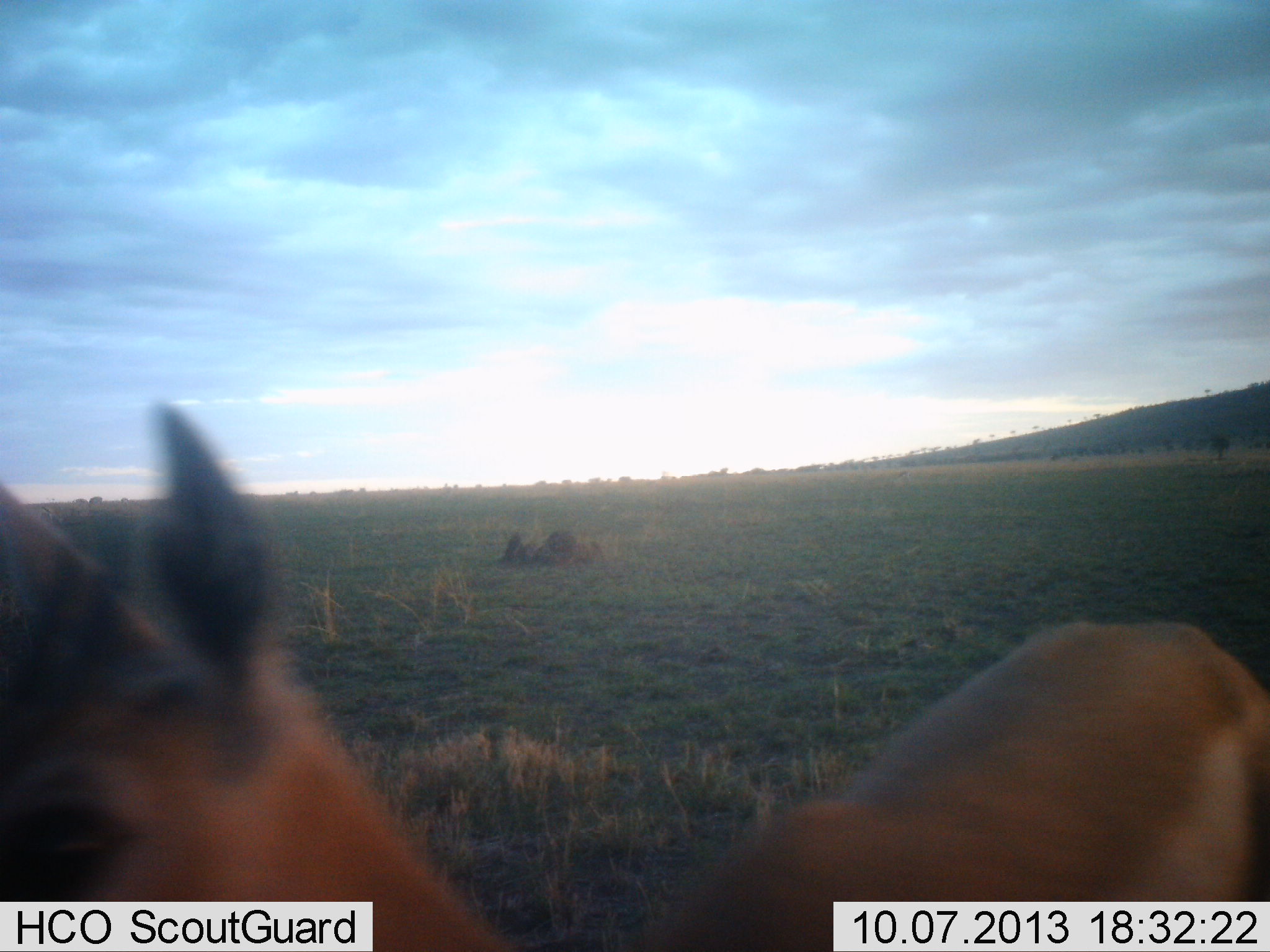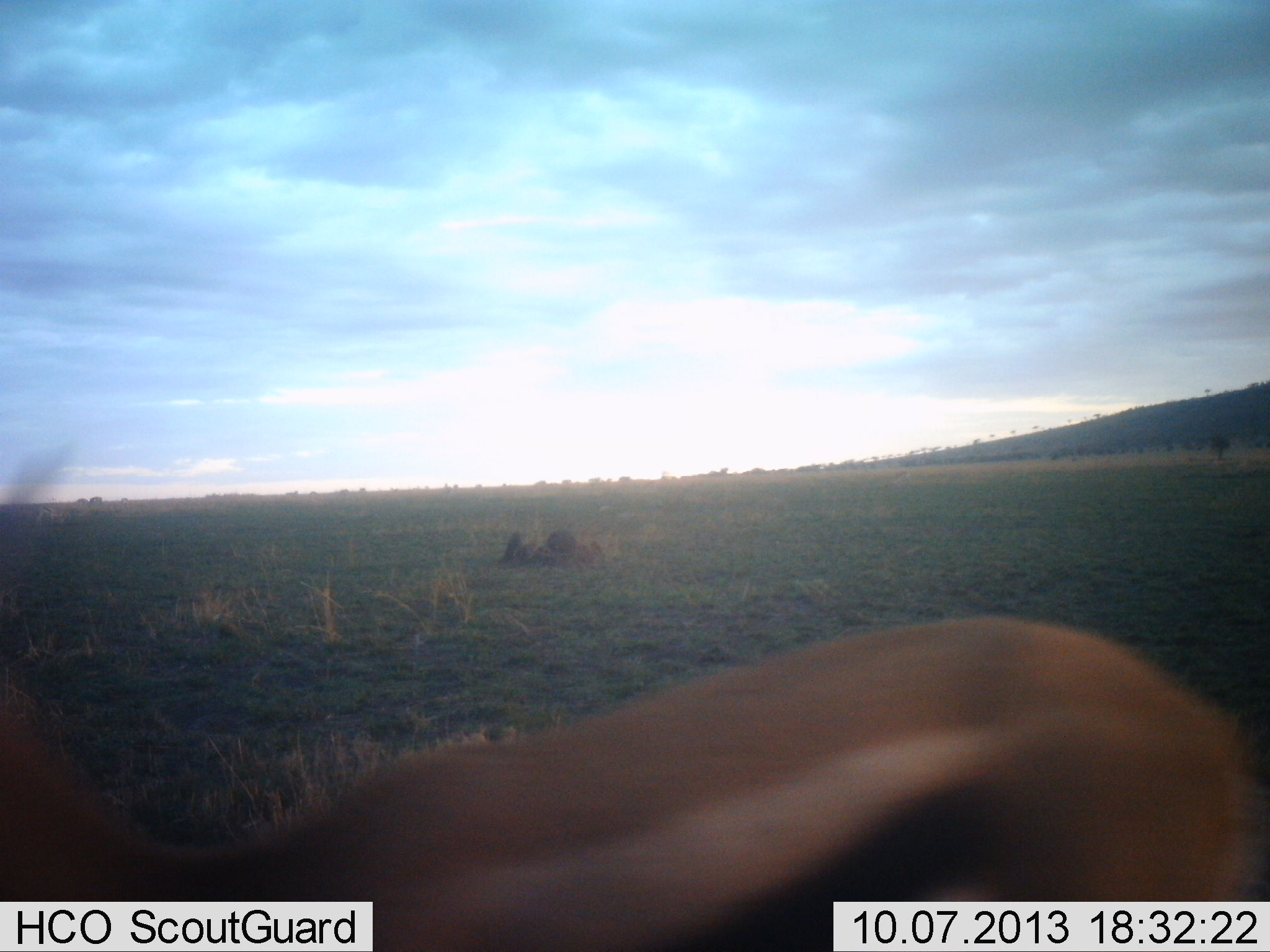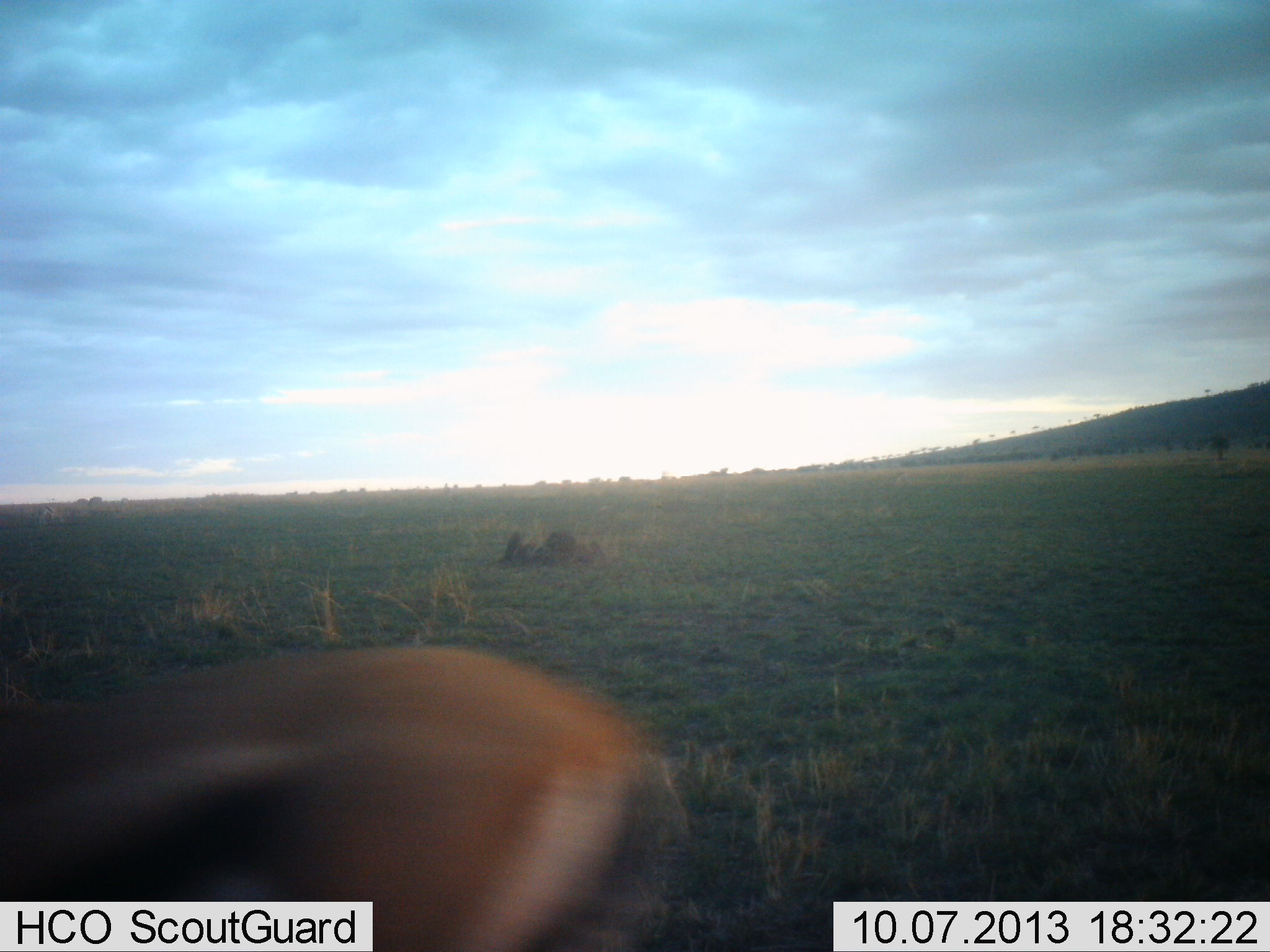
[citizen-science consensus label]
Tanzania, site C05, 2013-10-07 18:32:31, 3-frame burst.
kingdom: Animalia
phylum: Chordata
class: Mammalia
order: Artiodactyla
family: Bovidae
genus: Eudorcas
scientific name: Eudorcas thomsonii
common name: thomson's gazelle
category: gazellethomsons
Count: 1.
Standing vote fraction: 10%.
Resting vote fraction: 0%.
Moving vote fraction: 90%.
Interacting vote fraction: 0%.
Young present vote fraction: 0%.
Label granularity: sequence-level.